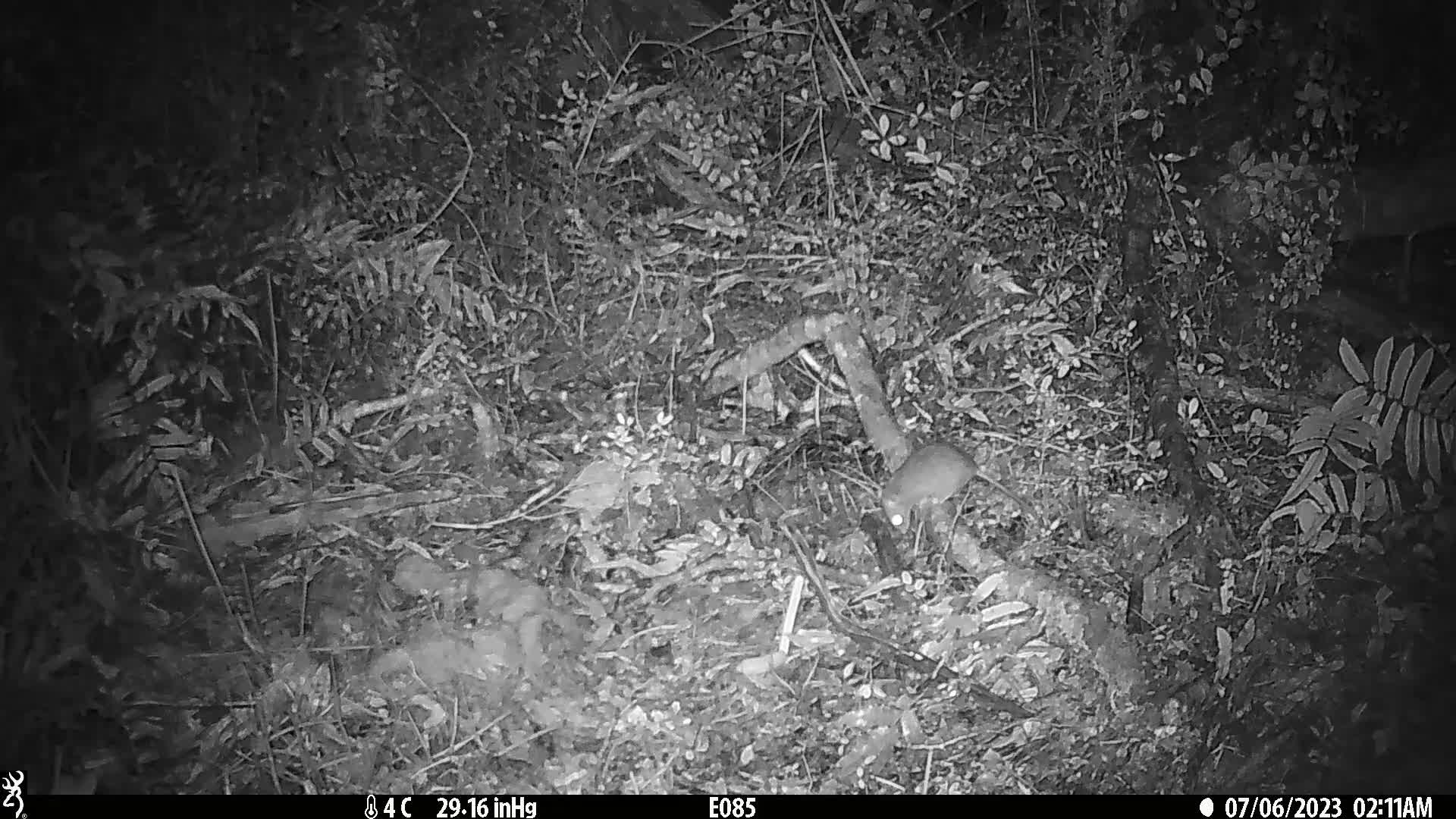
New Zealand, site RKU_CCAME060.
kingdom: Animalia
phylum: Chordata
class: Mammalia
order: Rodentia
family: Muridae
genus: Rattus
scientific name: Rattus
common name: rat